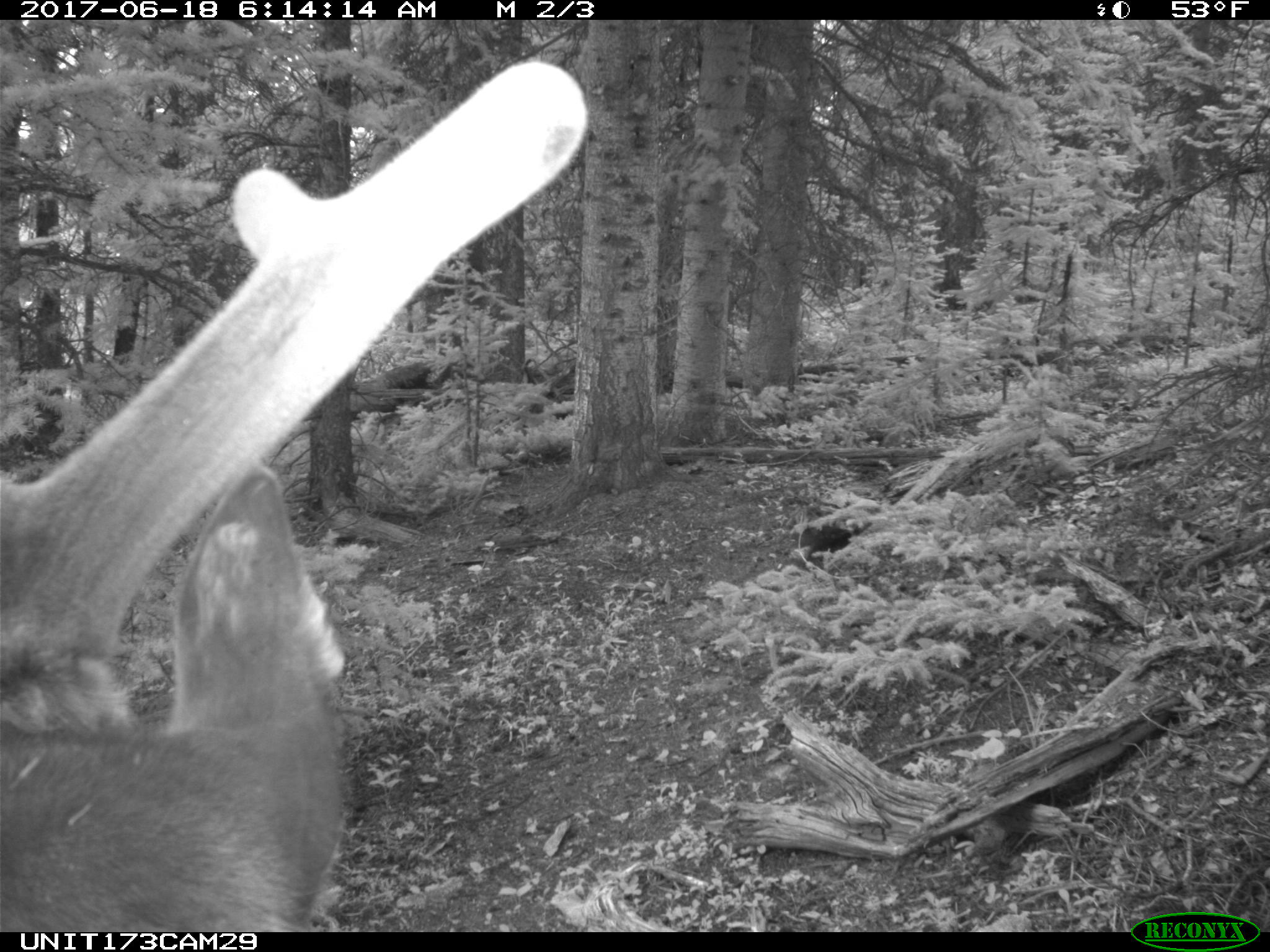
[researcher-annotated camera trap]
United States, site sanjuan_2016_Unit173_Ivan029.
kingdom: Animalia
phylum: Chordata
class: Mammalia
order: Artiodactyla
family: Cervidae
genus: Cervus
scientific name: Cervus elaphus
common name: red deer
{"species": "Cervus elaphus (red deer)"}